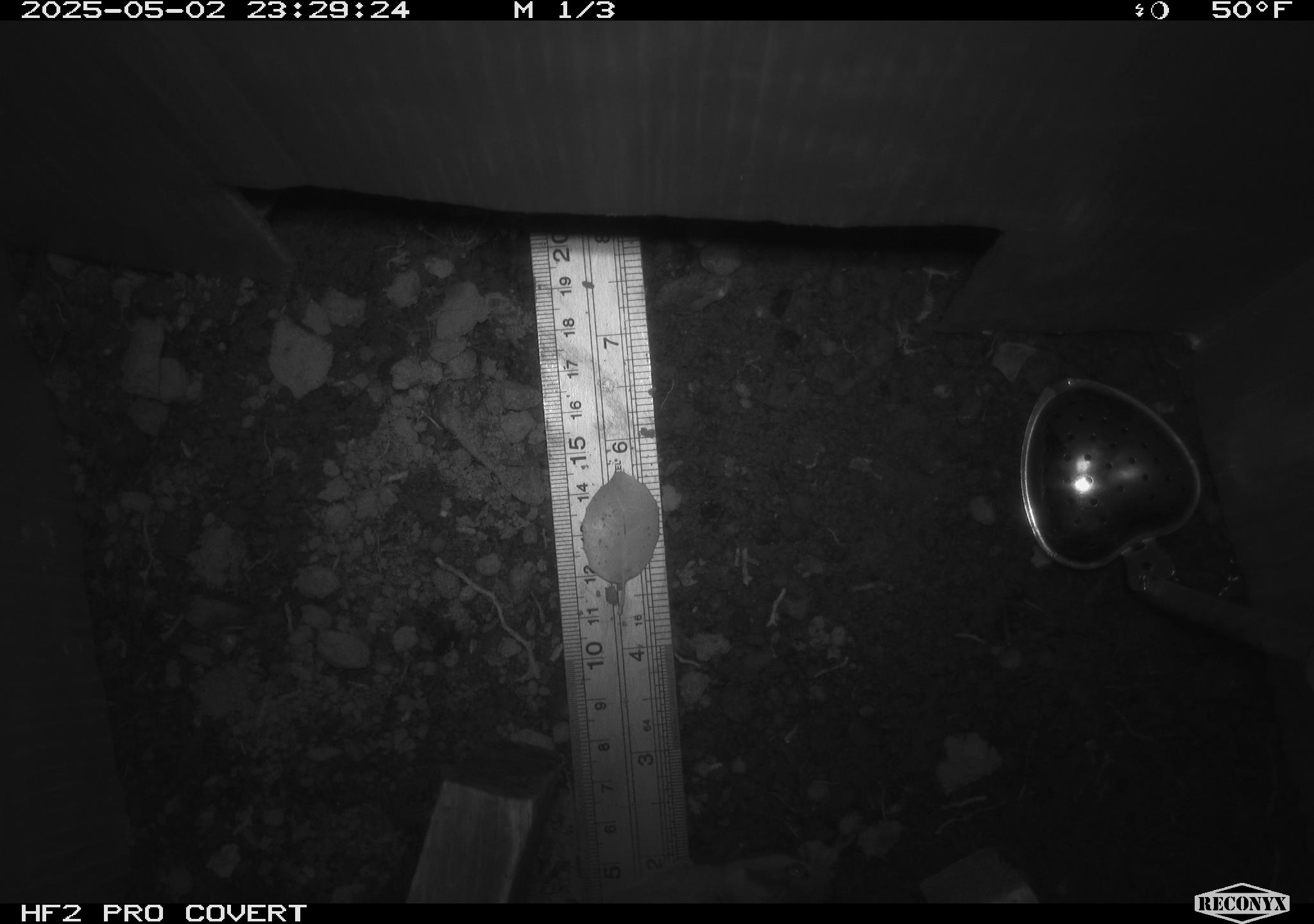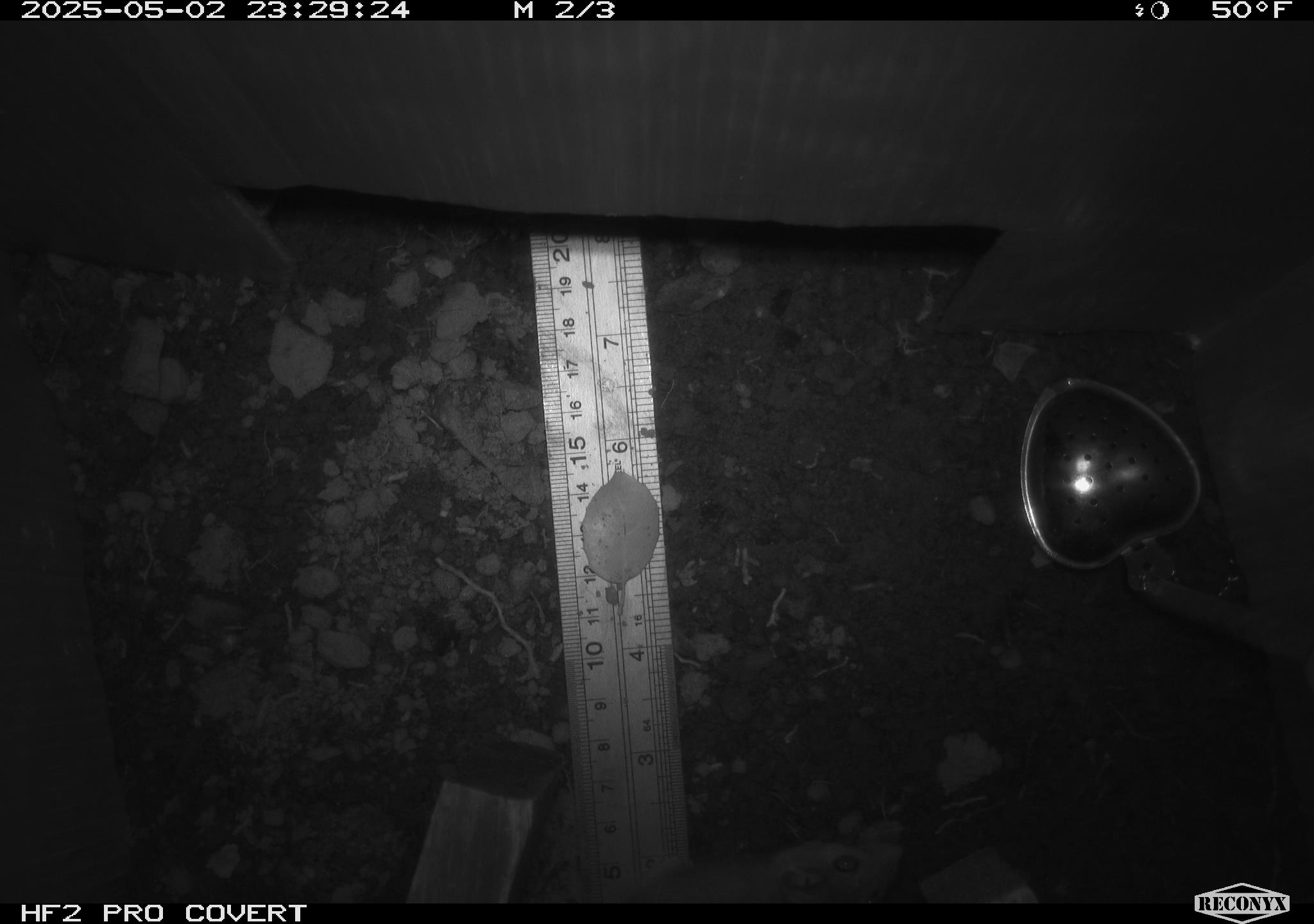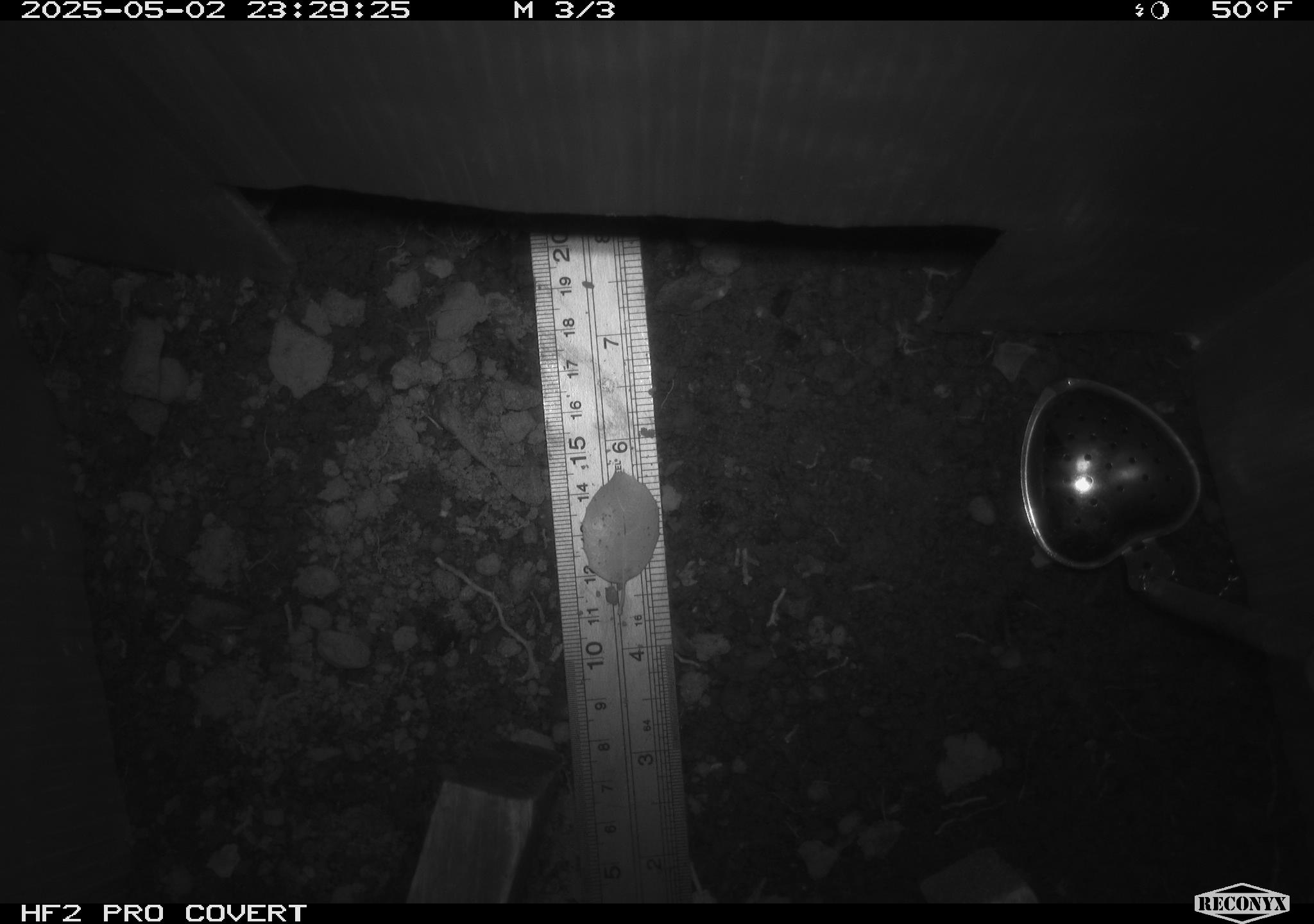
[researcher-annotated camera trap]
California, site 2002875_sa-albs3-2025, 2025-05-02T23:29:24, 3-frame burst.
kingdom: Animalia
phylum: Chordata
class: Mammalia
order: Rodentia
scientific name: Rodentia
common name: mouse species